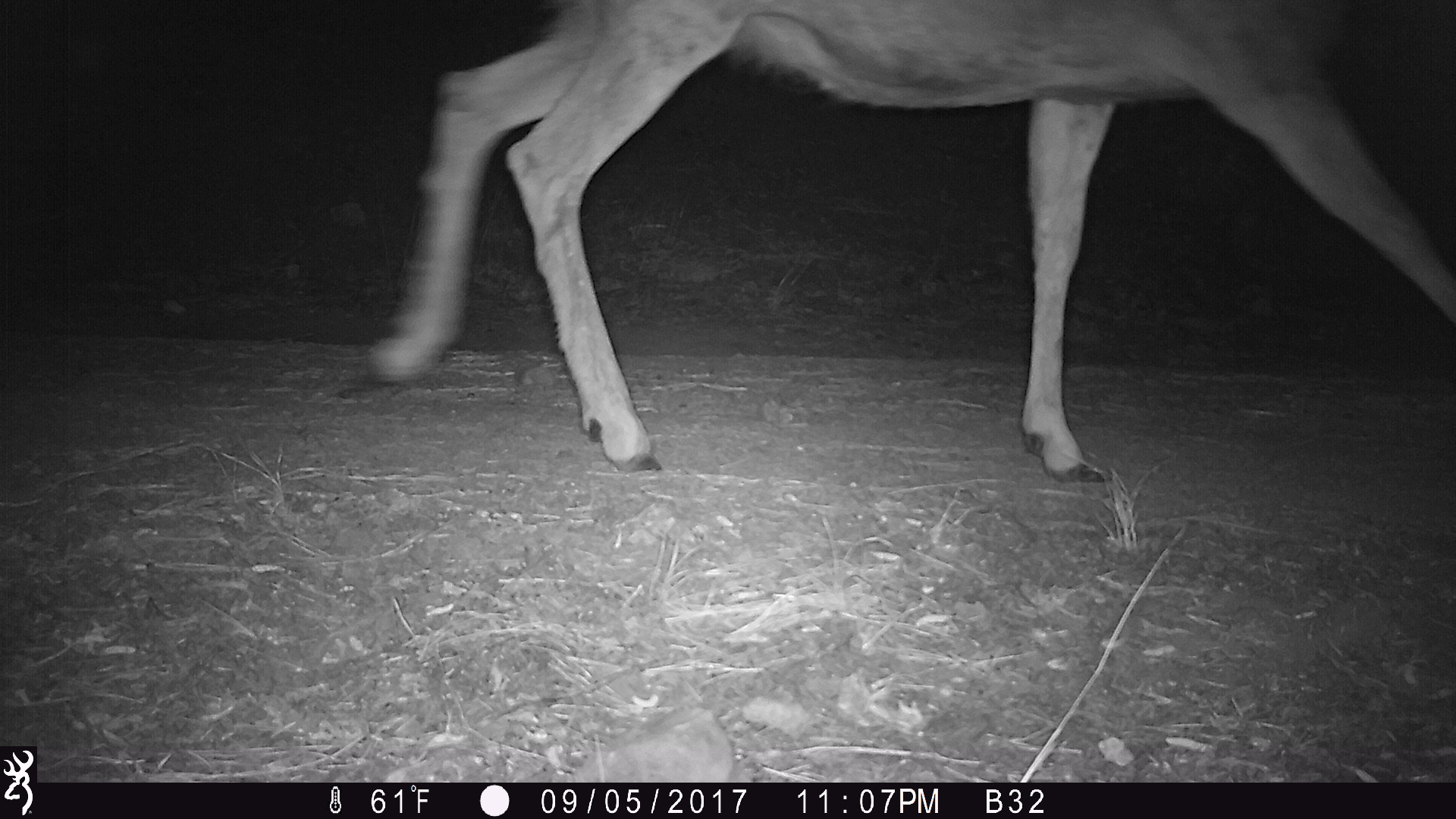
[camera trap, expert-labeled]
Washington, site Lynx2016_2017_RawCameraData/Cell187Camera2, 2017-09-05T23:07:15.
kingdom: Animalia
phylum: Chordata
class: Mammalia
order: Artiodactyla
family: Cervidae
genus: Odocoileus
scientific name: Odocoileus hemionus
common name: mule deer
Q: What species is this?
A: Odocoileus hemionus (mule deer).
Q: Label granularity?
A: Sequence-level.